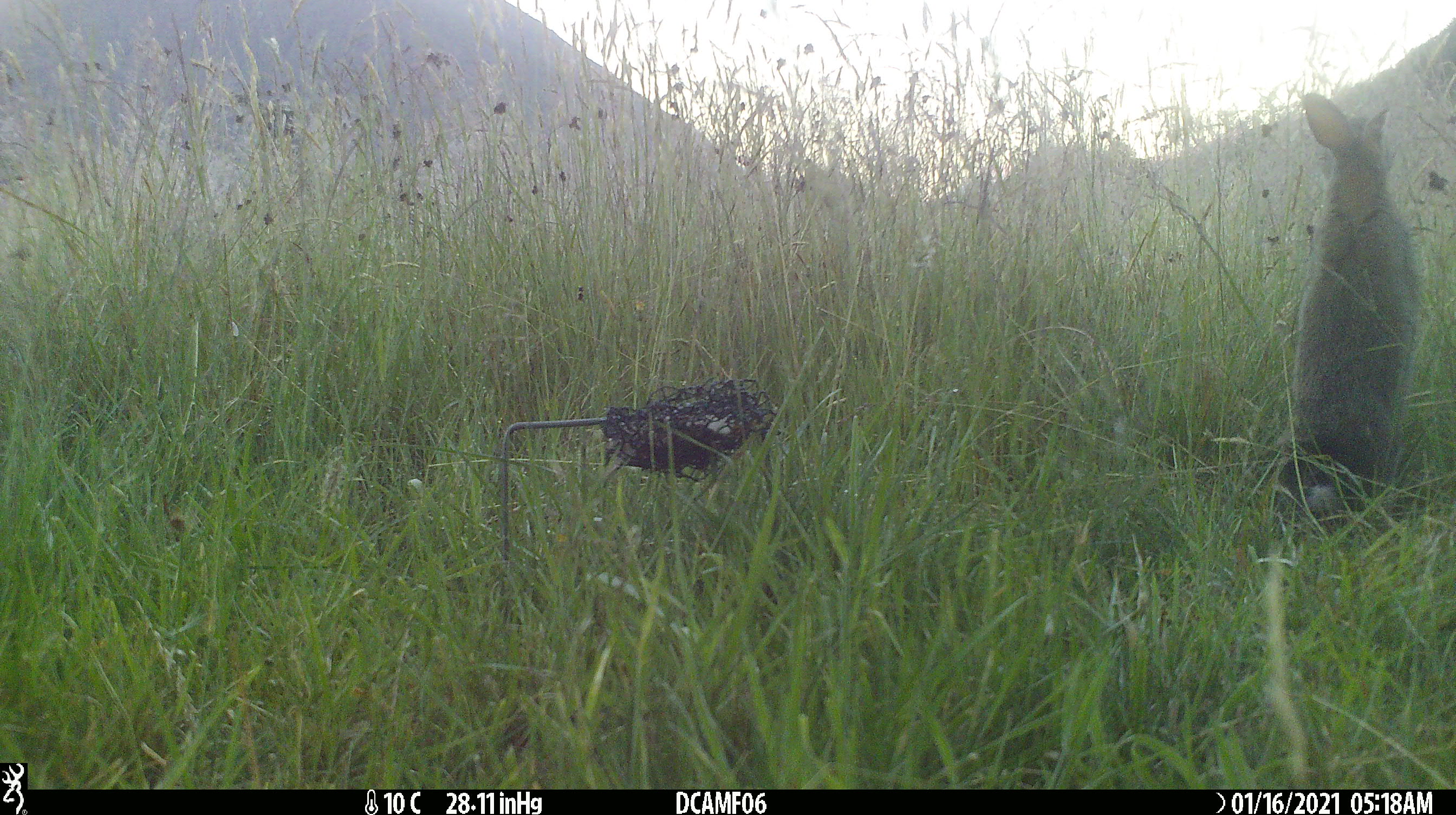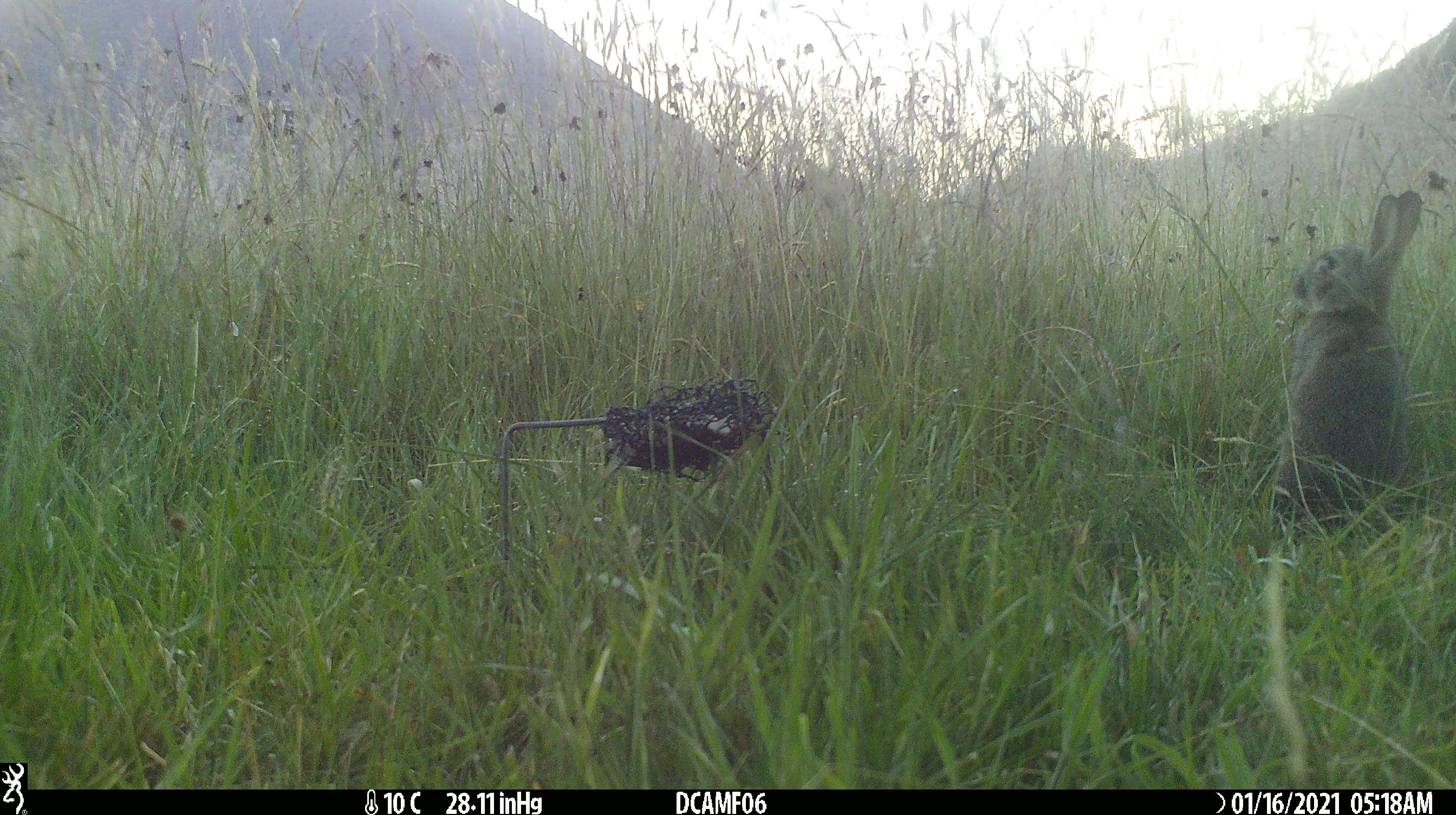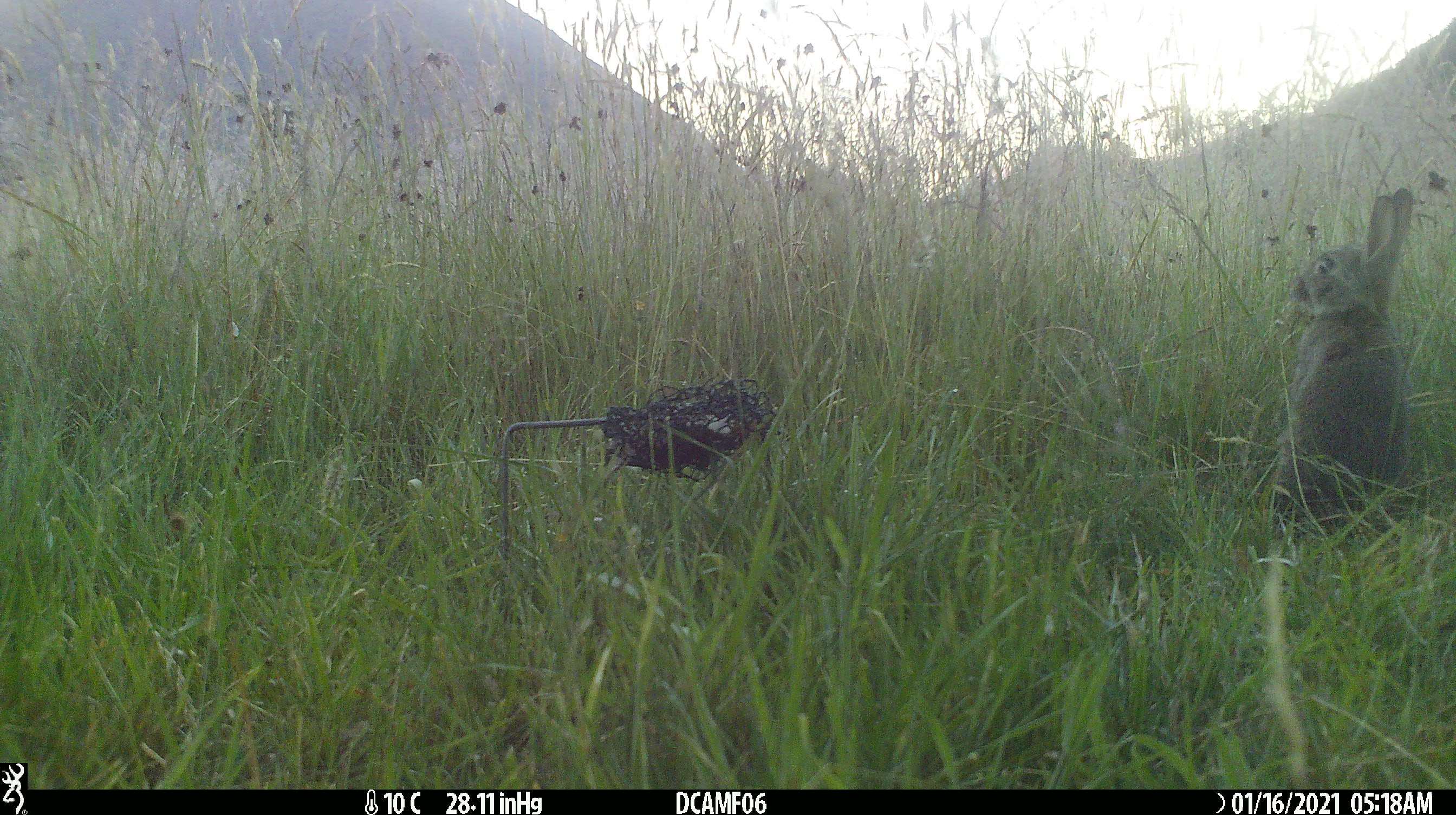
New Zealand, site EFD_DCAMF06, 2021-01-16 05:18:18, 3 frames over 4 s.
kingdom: Animalia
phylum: Chordata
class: Mammalia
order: Lagomorpha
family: Leporidae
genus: Oryctolagus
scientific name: Oryctolagus cuniculus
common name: european rabbit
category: rabbit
Rabbit (european rabbit) (Oryctolagus cuniculus).